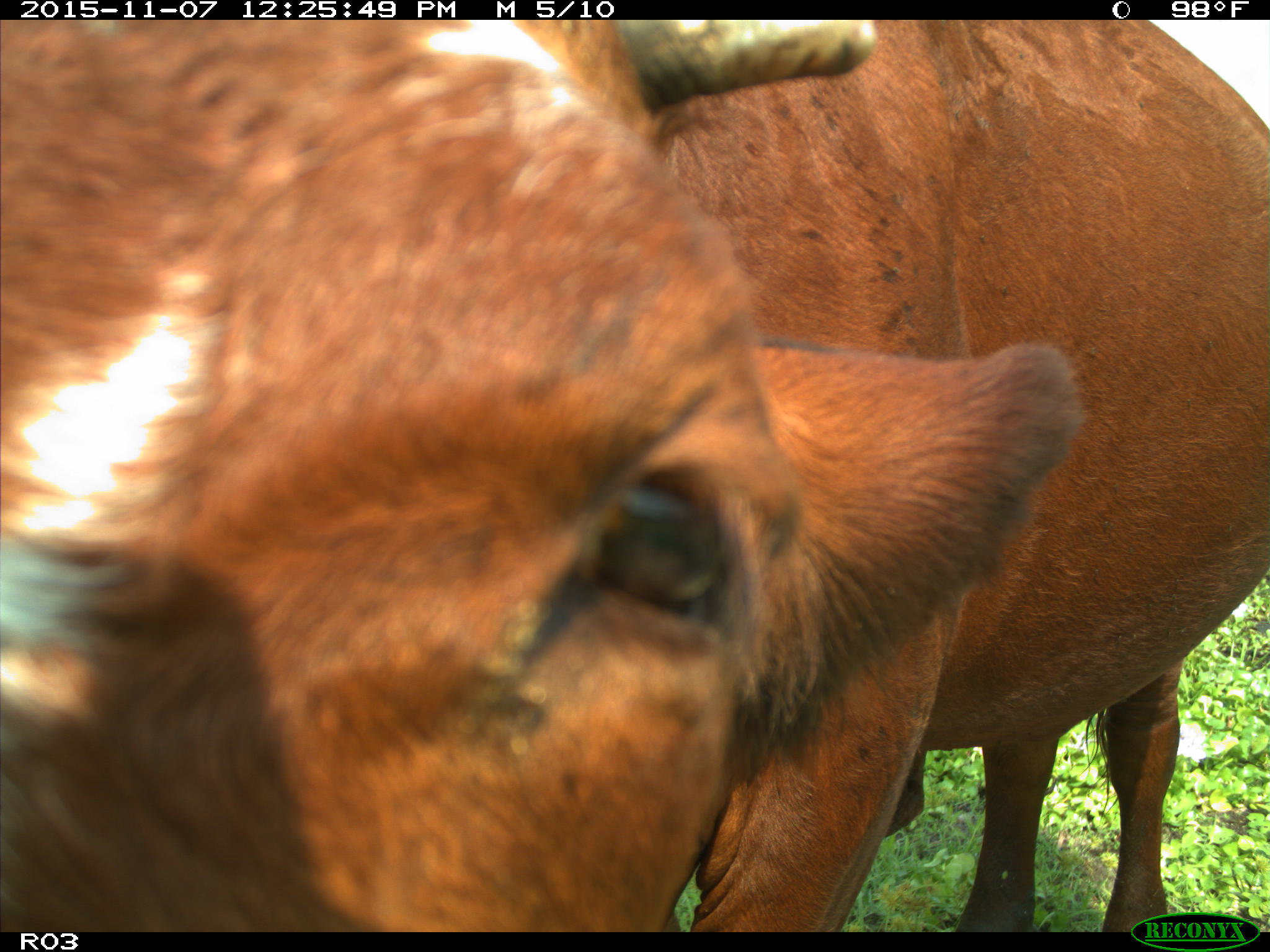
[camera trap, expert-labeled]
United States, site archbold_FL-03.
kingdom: Animalia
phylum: Chordata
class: Mammalia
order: Artiodactyla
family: Bovidae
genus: Bos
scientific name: Bos taurus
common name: domestic cow